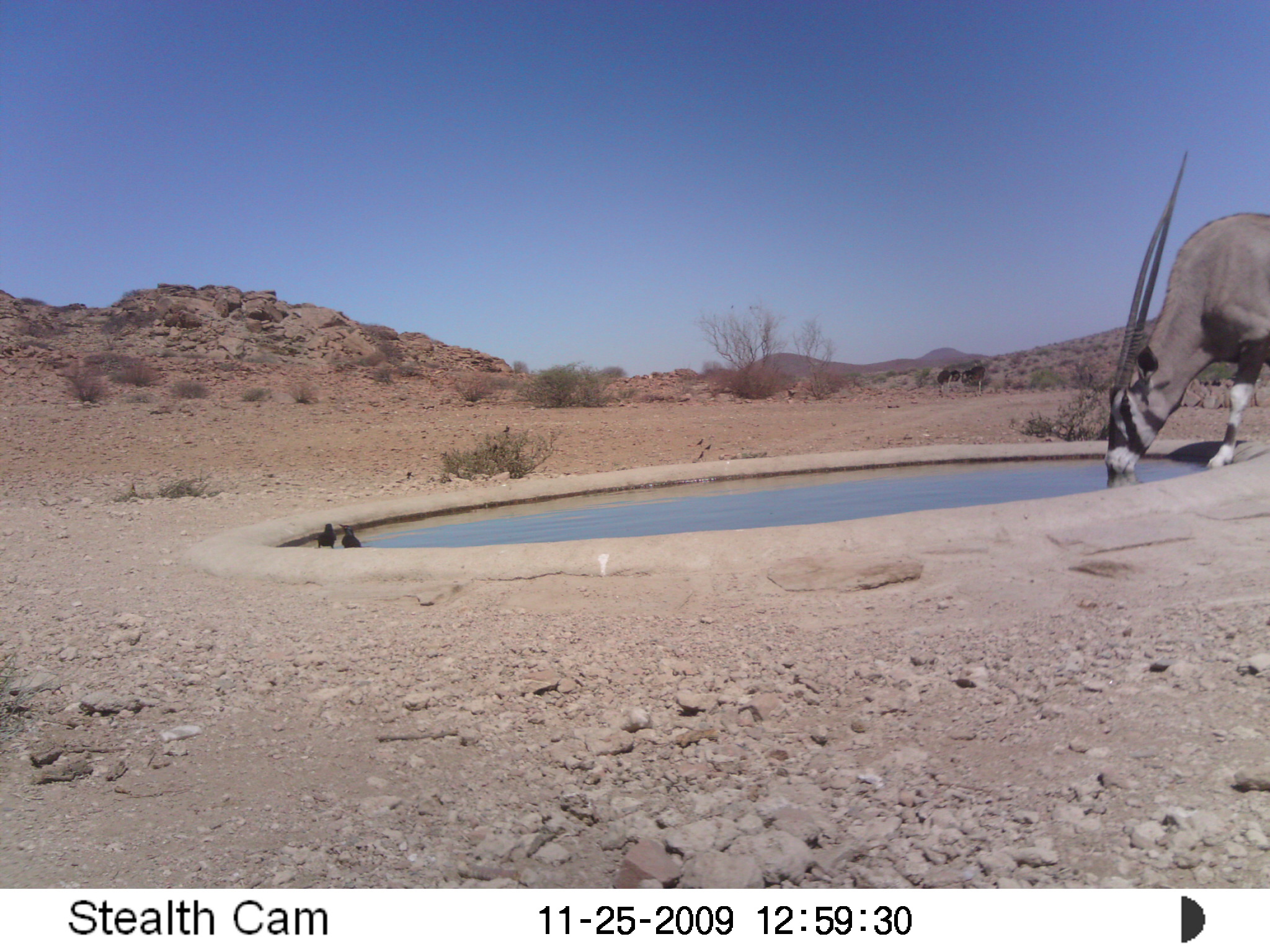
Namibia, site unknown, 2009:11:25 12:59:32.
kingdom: Animalia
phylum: Chordata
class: Mammalia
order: Artiodactyla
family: Bovidae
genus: Oryx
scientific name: Oryx gazella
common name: gemsbok